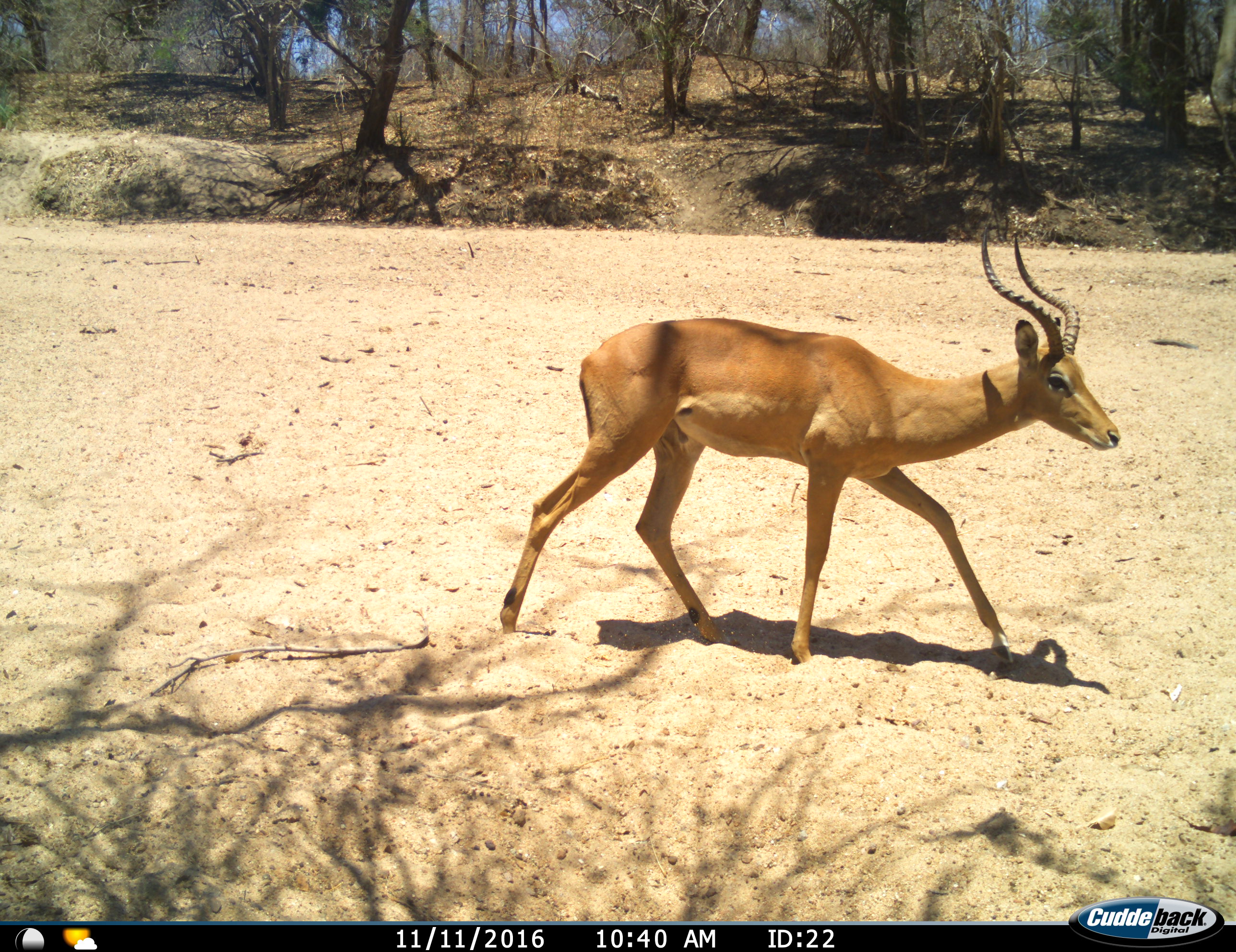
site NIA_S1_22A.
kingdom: Animalia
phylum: Chordata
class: Mammalia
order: Artiodactyla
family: Bovidae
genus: Aepyceros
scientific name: Aepyceros melampus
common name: impala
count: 1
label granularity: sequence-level